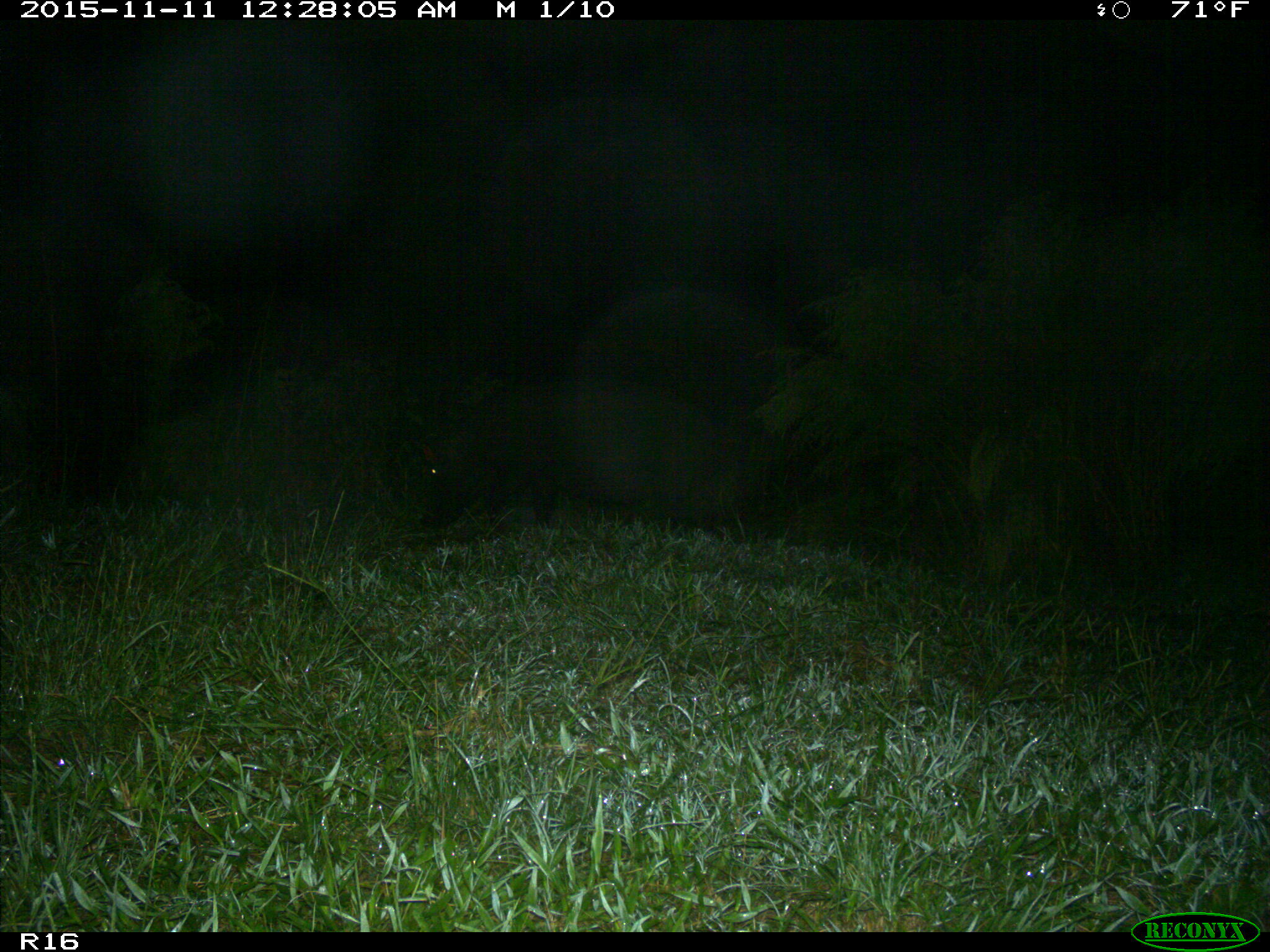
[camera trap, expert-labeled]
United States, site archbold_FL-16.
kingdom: Animalia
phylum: Chordata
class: Mammalia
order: Artiodactyla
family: Suidae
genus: Sus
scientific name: Sus scrofa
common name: wild boar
Sus scrofa (wild boar).